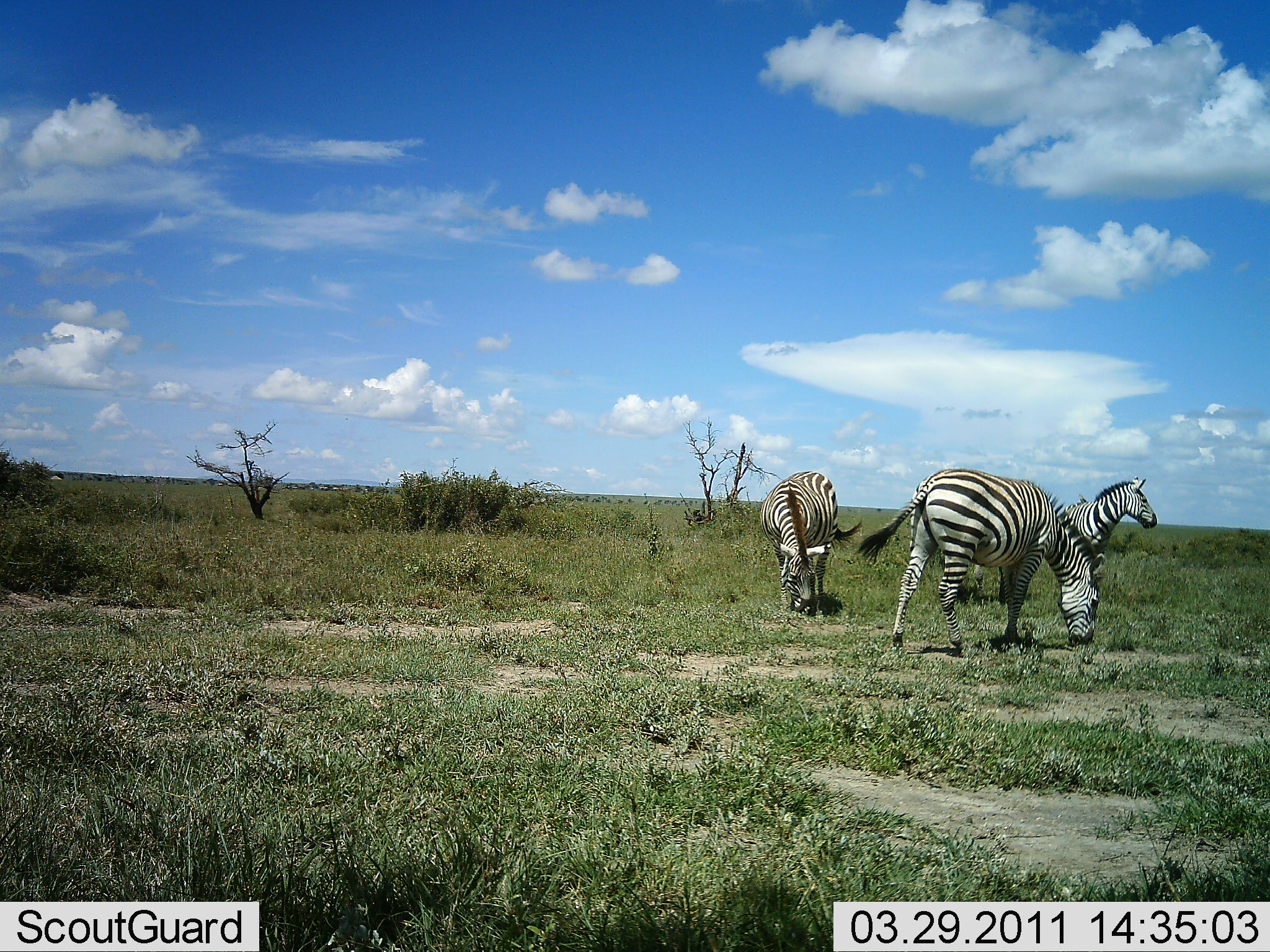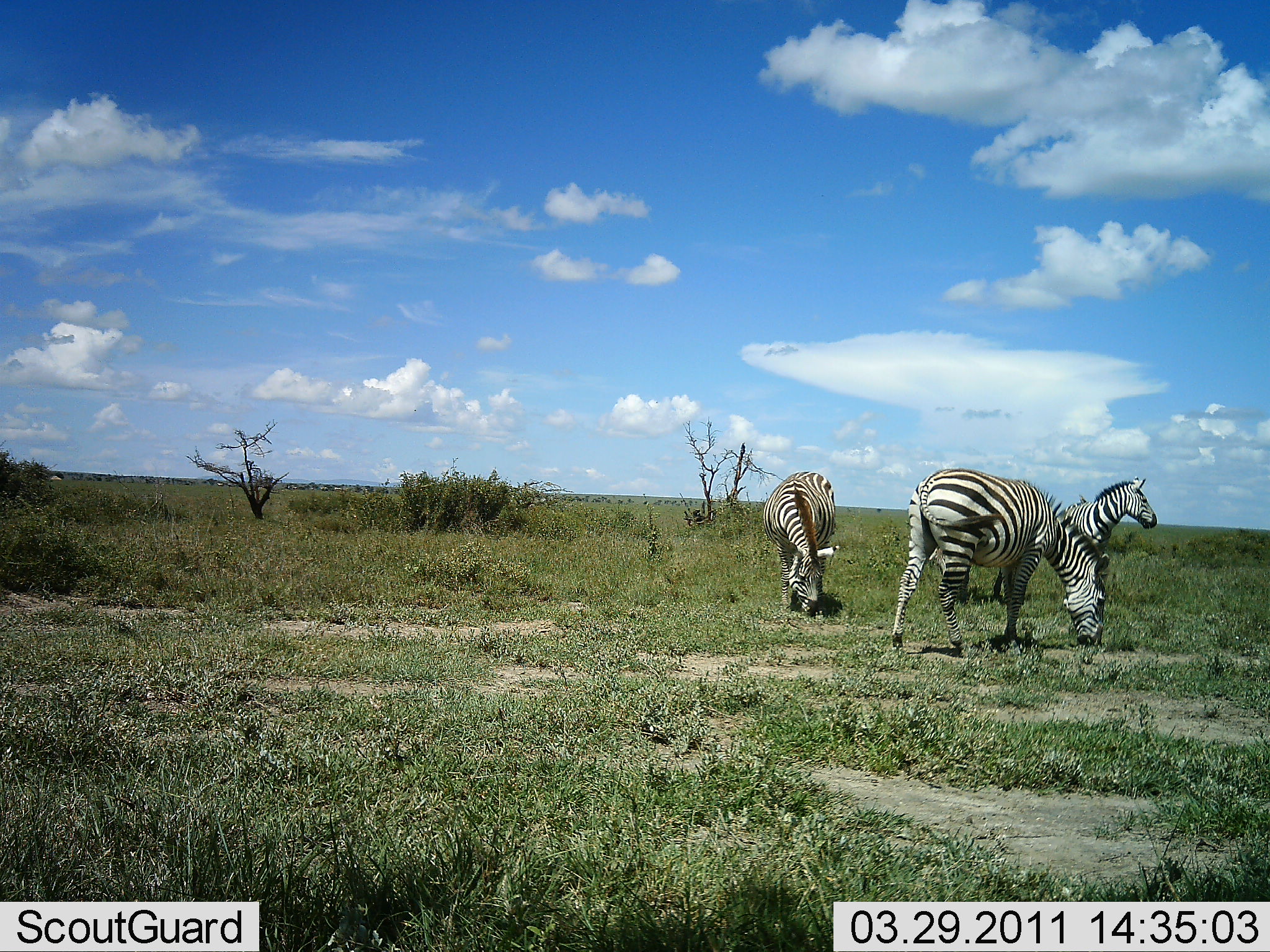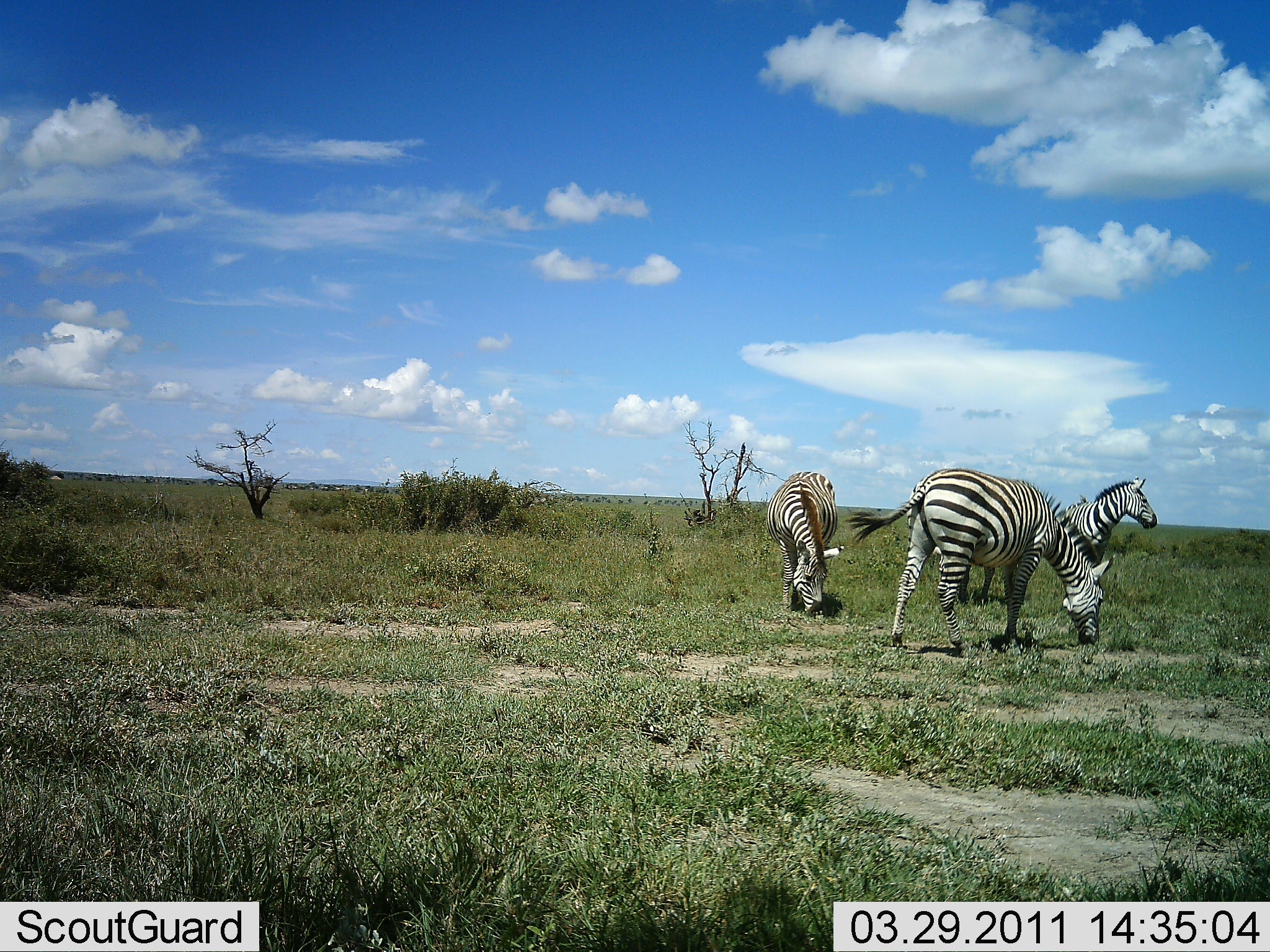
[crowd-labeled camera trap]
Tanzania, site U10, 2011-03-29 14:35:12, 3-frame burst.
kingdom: Animalia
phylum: Chordata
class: Mammalia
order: Perissodactyla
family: Equidae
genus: Equus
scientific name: Equus quagga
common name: plains zebra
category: zebra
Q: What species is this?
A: Zebra (plains zebra) (Equus quagga).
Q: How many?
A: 3.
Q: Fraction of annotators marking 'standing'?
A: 73%.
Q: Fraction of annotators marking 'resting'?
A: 9%.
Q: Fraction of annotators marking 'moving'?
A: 9%.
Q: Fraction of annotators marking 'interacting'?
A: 0%.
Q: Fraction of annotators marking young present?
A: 0%.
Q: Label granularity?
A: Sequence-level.